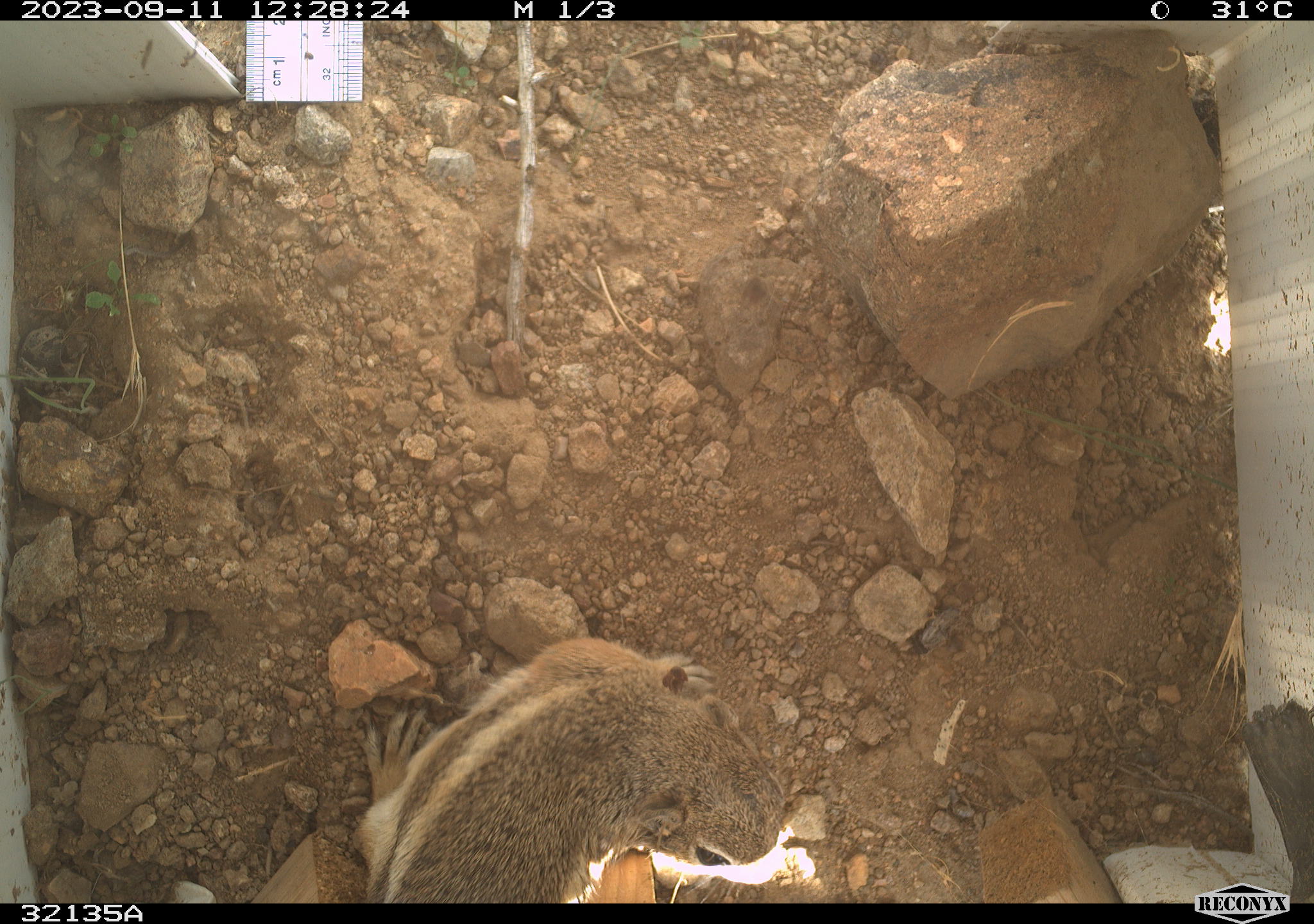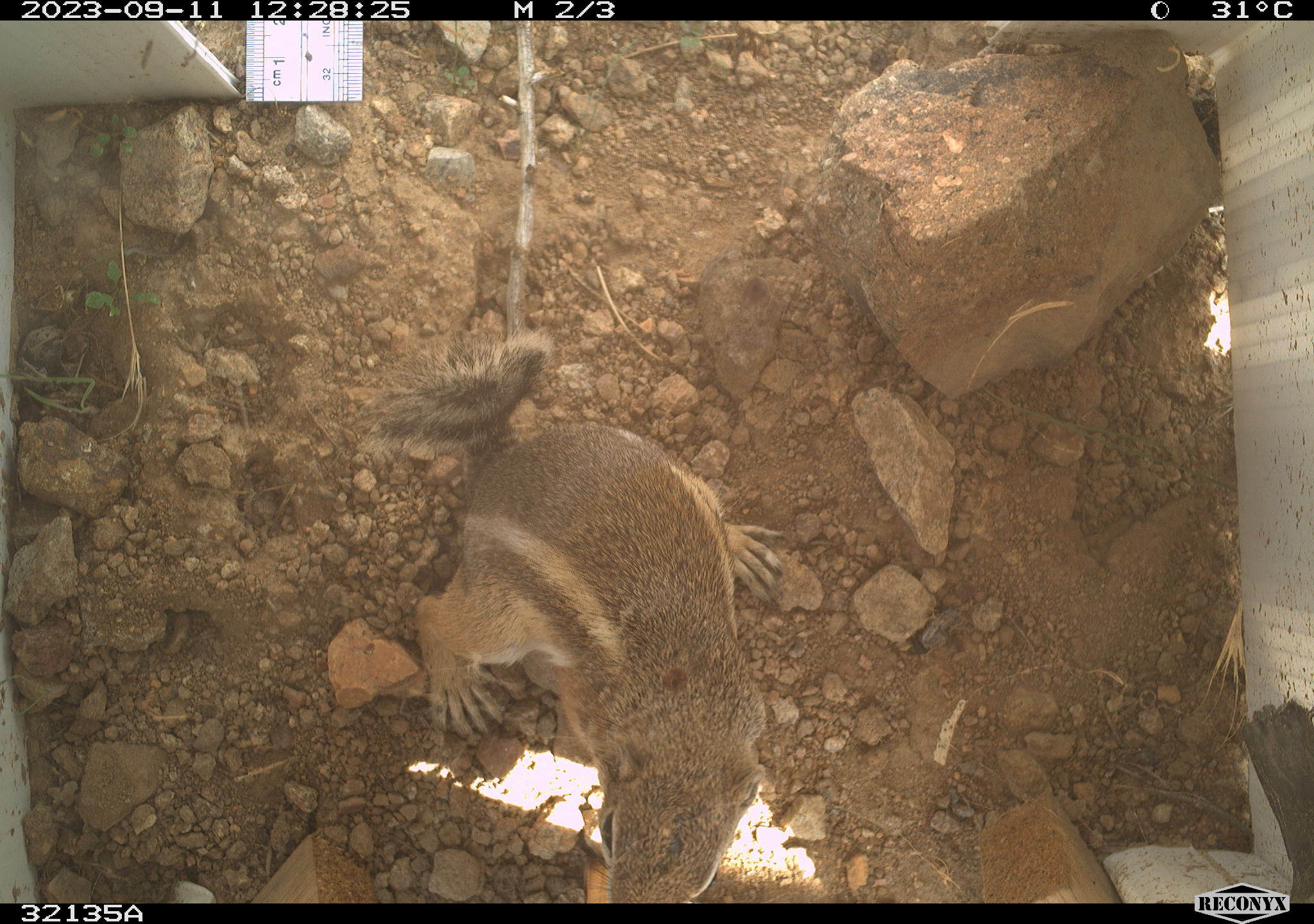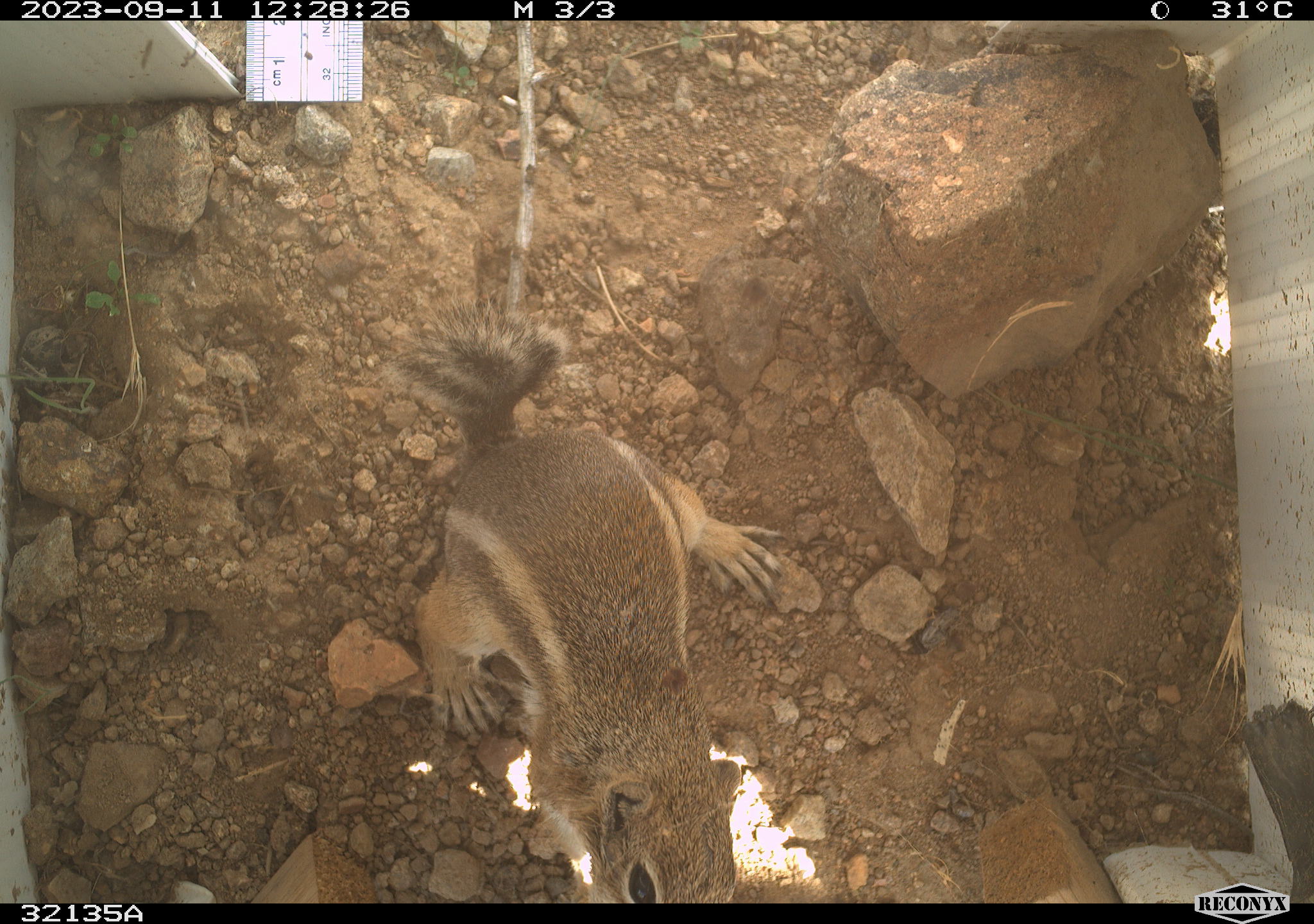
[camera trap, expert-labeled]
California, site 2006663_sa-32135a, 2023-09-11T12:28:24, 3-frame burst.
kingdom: Animalia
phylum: Chordata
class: Mammalia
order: Rodentia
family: Sciuridae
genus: Ammospermophilus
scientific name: Ammospermophilus leucurus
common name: white-tailed antelope squirrel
White-tailed antelope squirrel (Ammospermophilus leucurus).